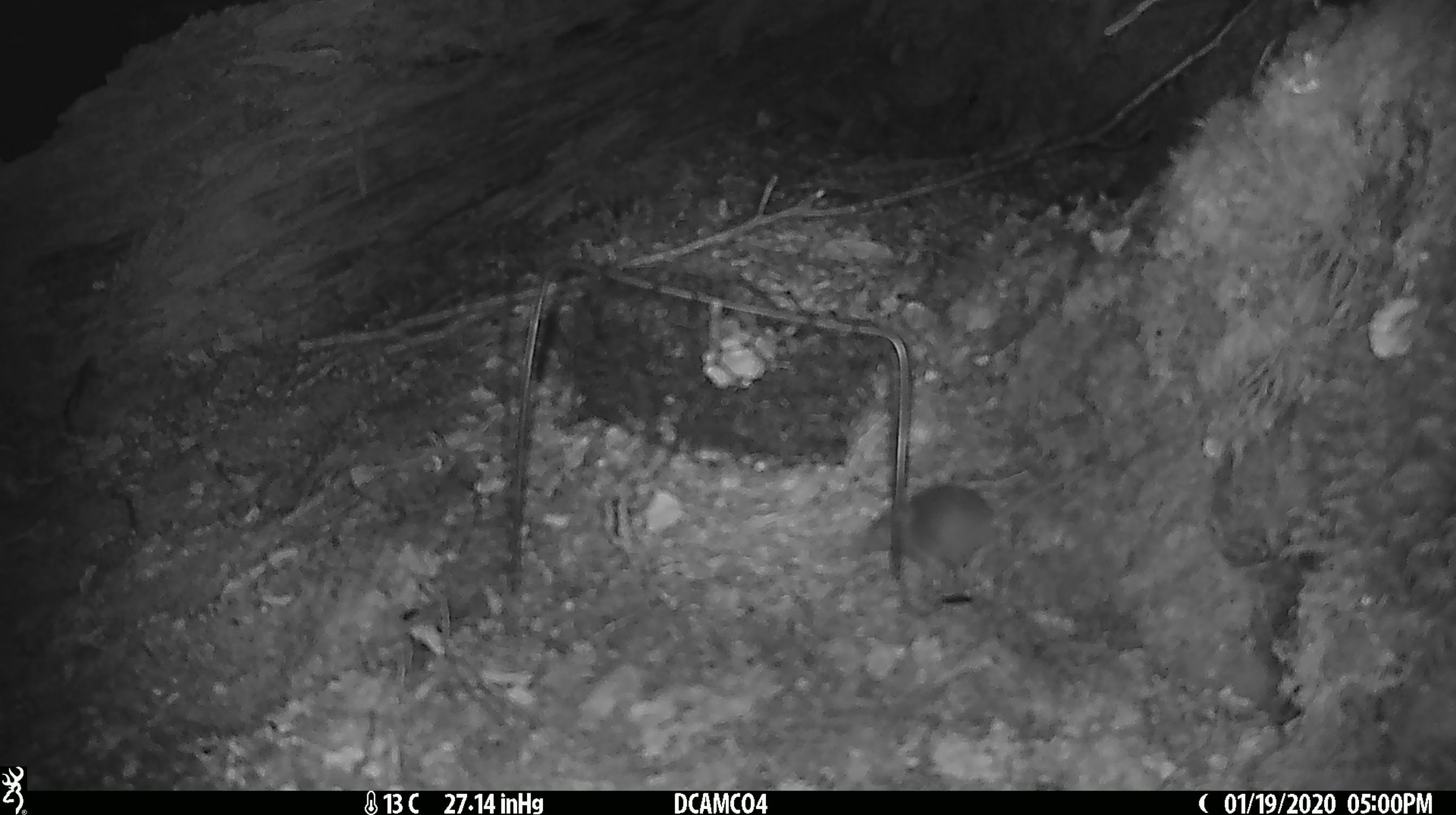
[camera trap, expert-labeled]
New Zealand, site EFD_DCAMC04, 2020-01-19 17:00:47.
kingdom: Animalia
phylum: Chordata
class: Mammalia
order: Rodentia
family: Muridae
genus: Mus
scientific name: Mus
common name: mouse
Mouse (Mus).